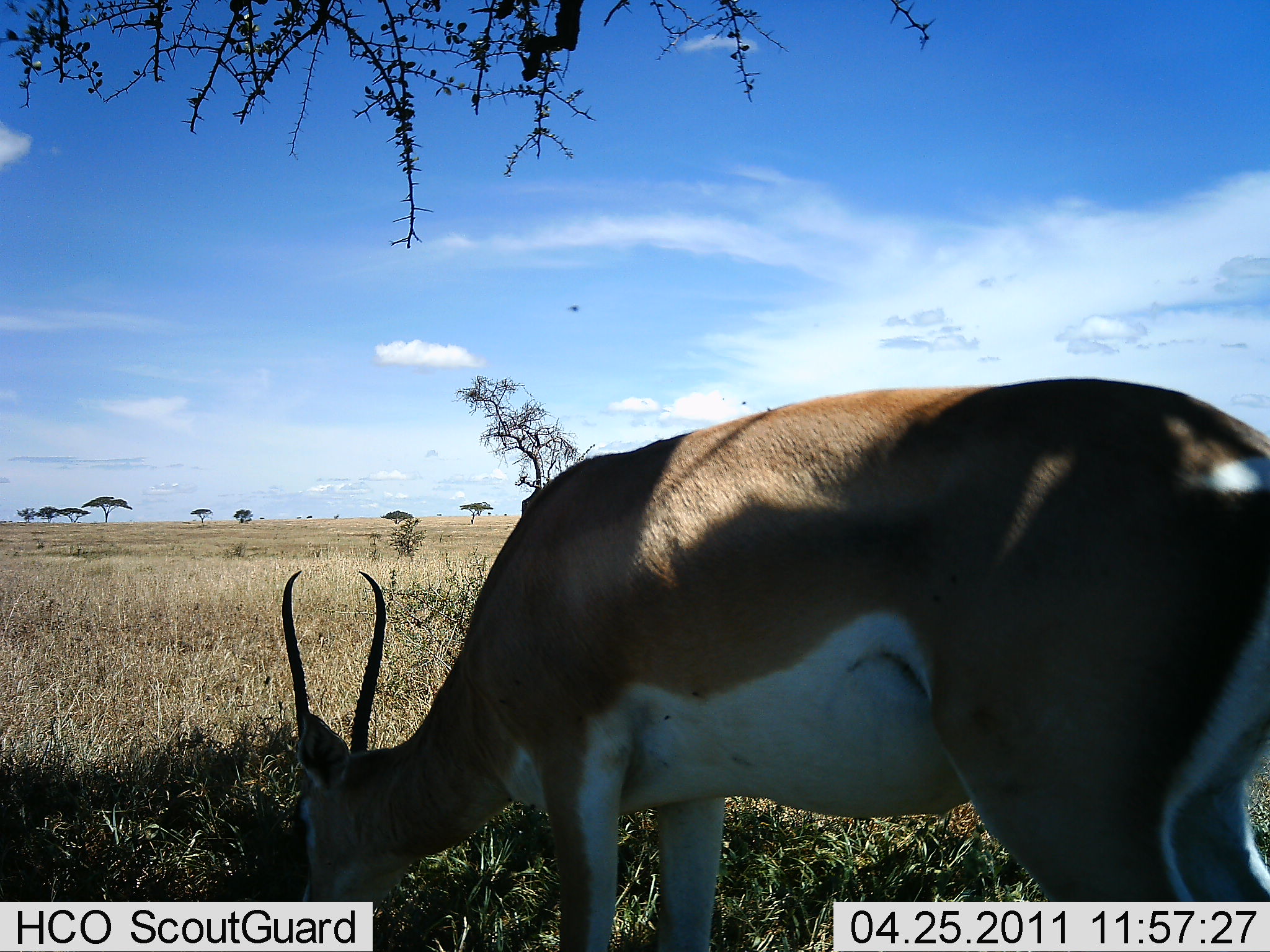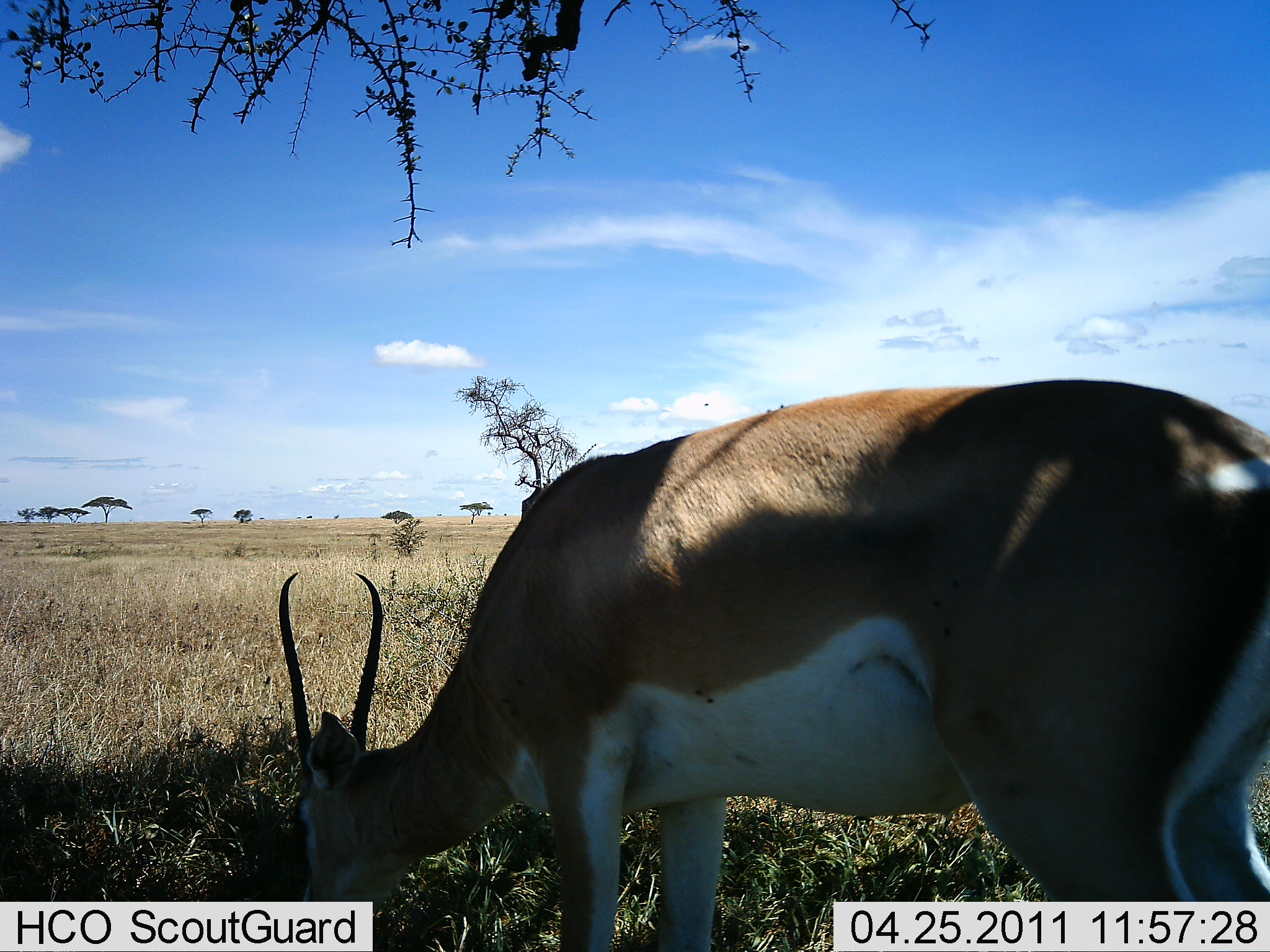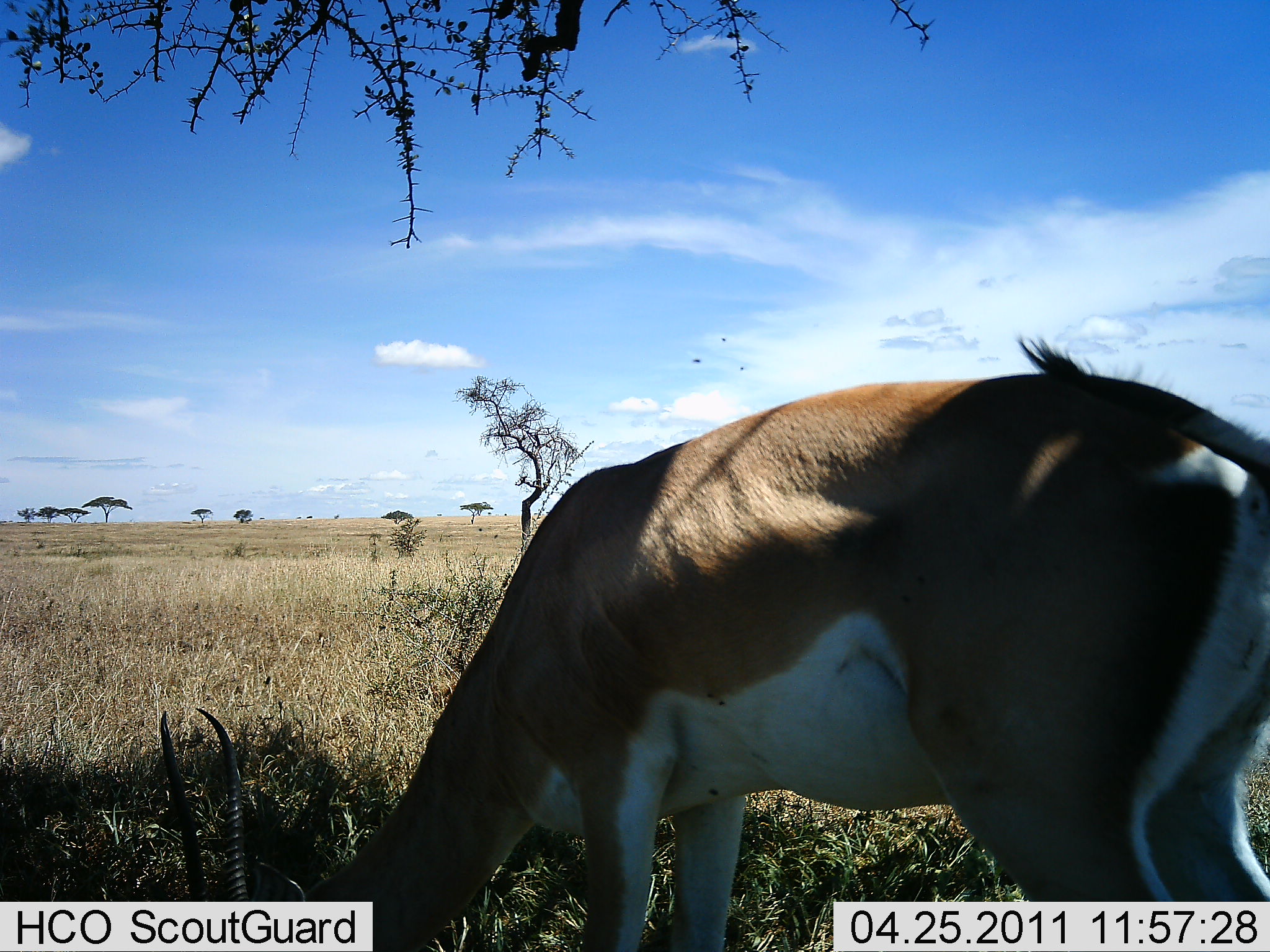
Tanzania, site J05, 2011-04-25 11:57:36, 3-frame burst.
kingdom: Animalia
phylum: Chordata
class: Mammalia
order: Artiodactyla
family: Bovidae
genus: Nanger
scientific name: Nanger granti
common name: grant's gazelle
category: gazellegrants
Gazellegrants (grant's gazelle) (Nanger granti), count 1. Behavior (volunteer vote fractions): standing 17%, resting 0%, moving 8%, interacting 0%. Young present (vote fraction): 0%. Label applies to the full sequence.